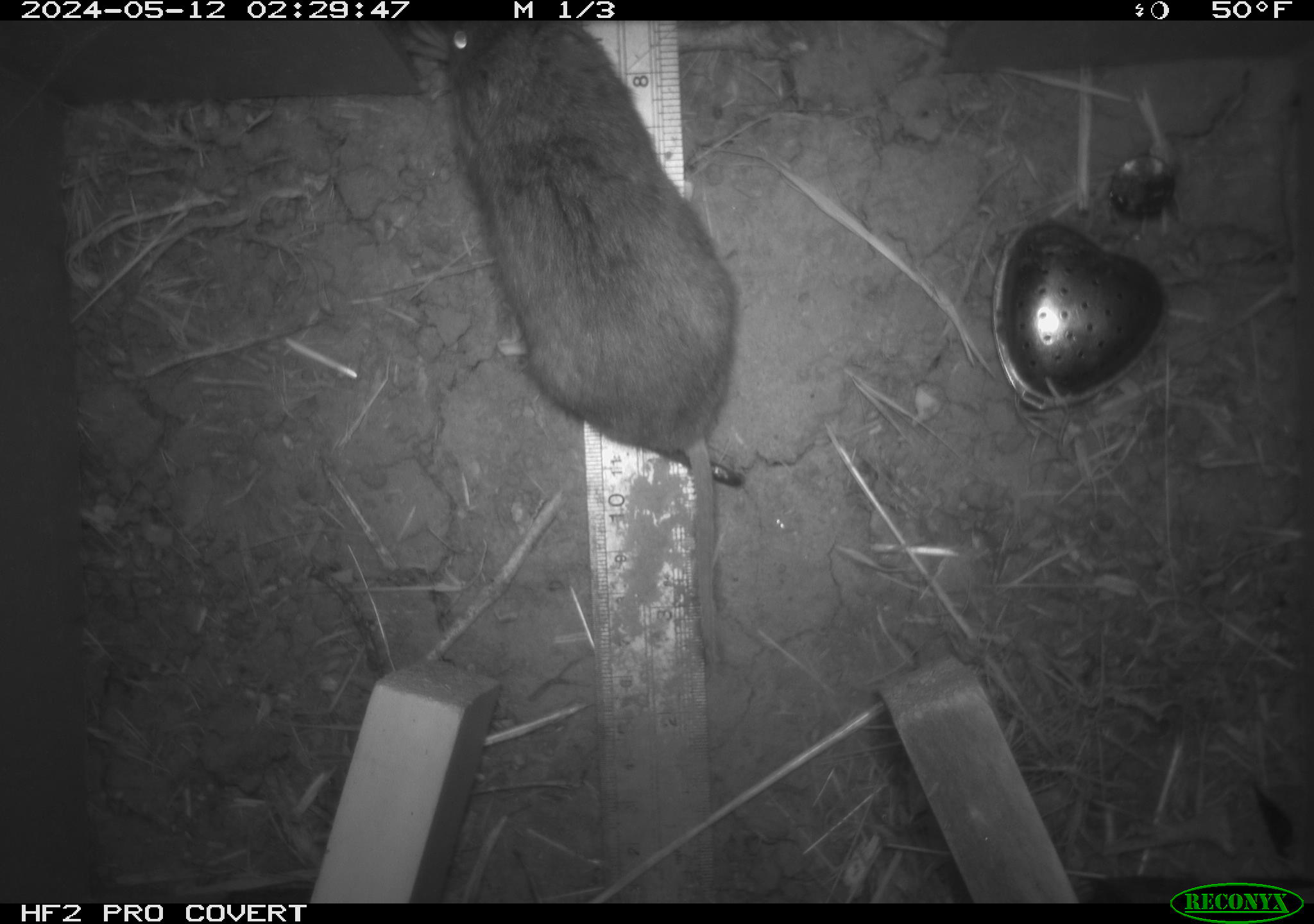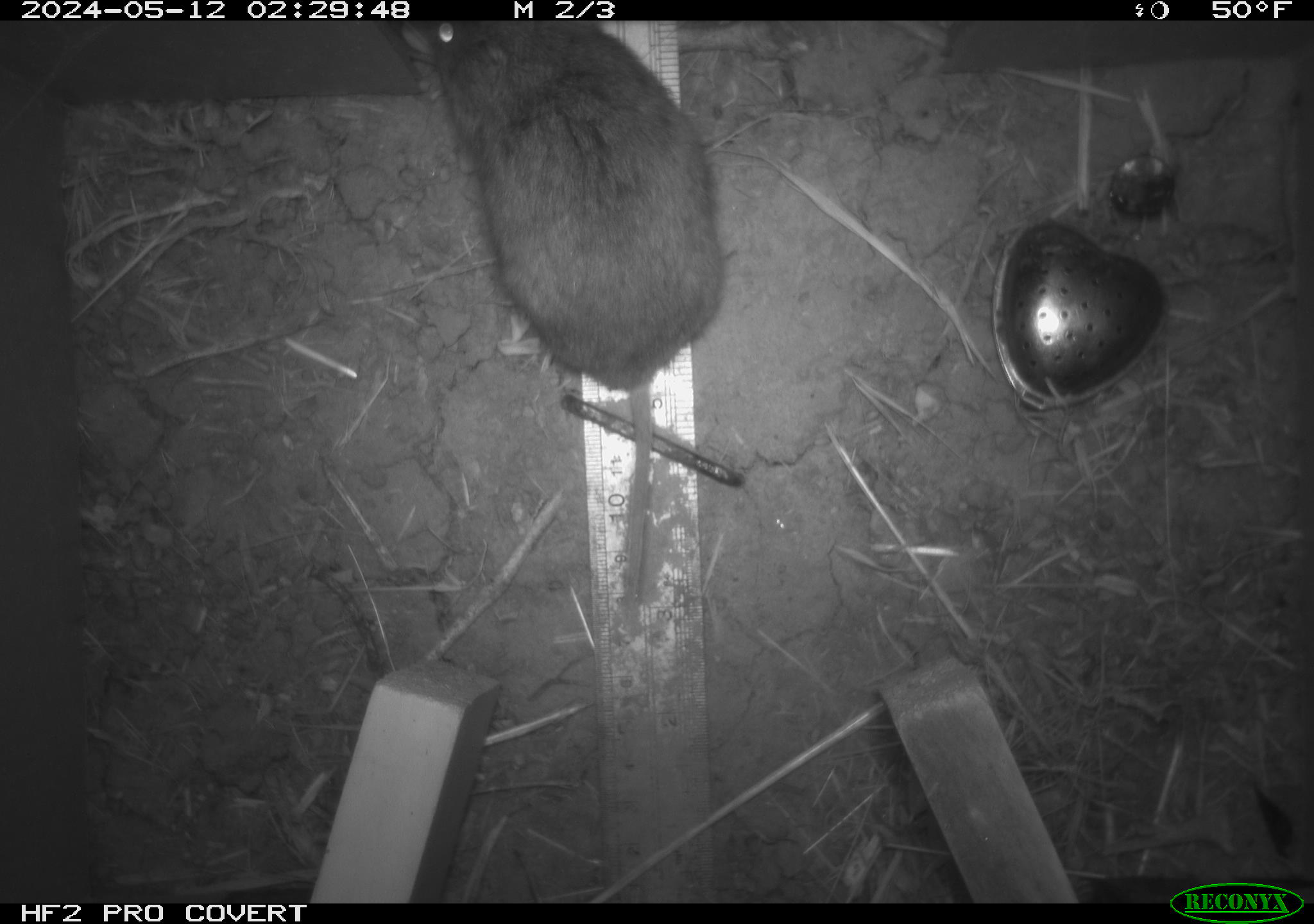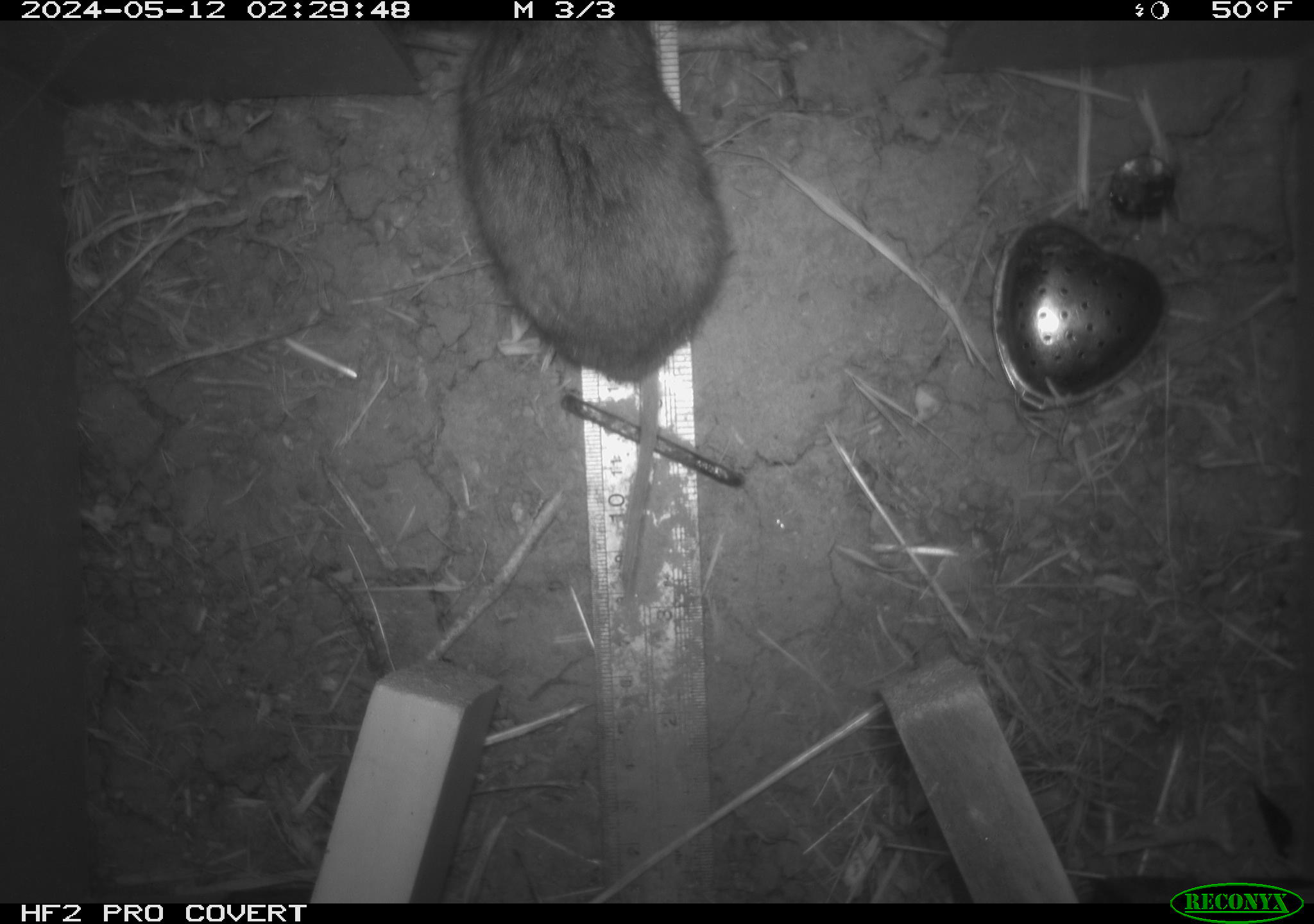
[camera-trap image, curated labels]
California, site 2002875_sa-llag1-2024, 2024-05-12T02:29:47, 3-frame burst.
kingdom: Animalia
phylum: Chordata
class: Mammalia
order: Rodentia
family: Cricetidae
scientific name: Arvicolinae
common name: voles, lemmings, and muskrats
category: arvicolinae subfamily